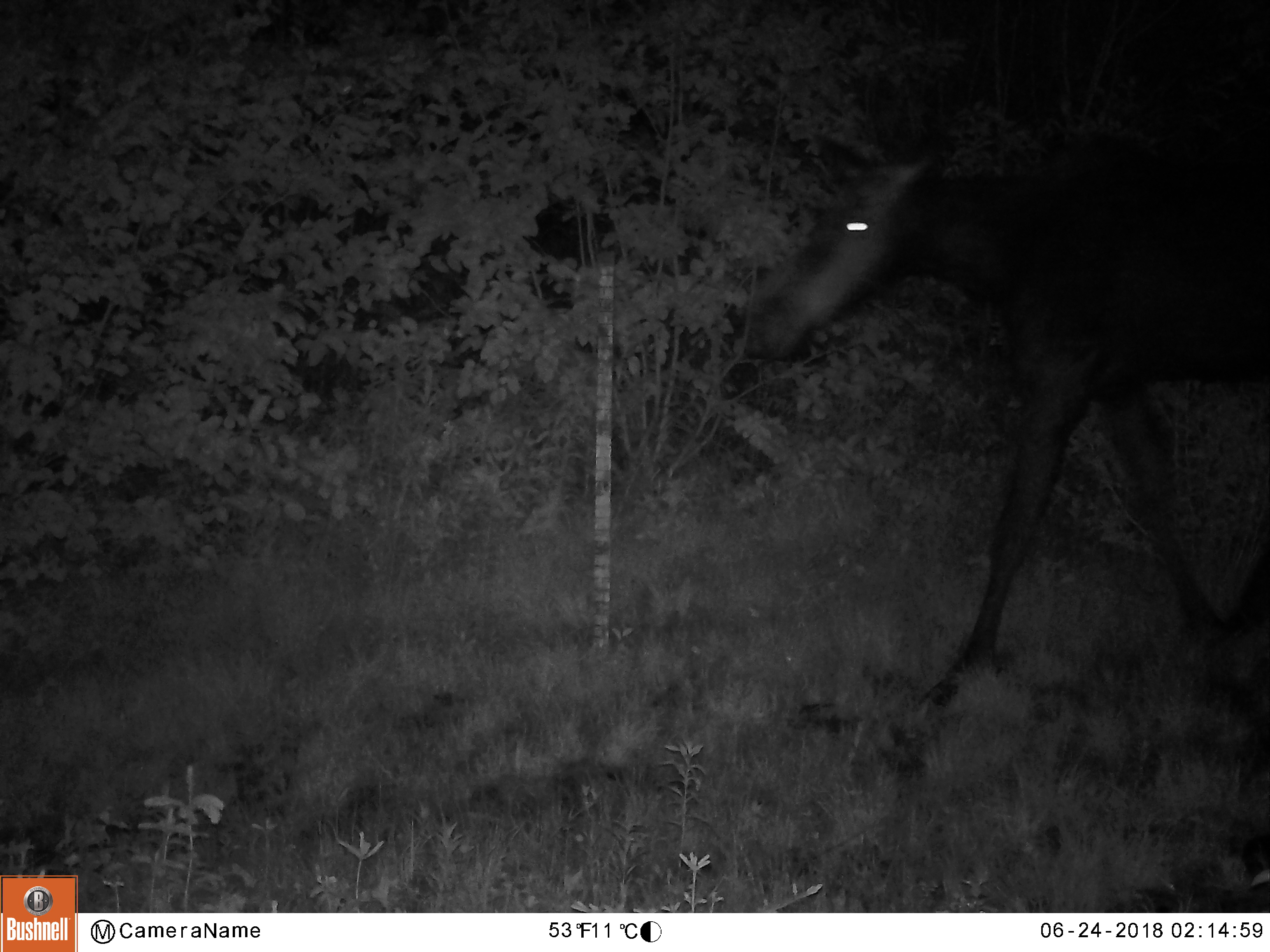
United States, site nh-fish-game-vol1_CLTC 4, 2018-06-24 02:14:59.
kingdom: Animalia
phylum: Chordata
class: Mammalia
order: Artiodactyla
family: Cervidae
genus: Alces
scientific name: Alces alces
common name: moose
Moose (Alces alces).